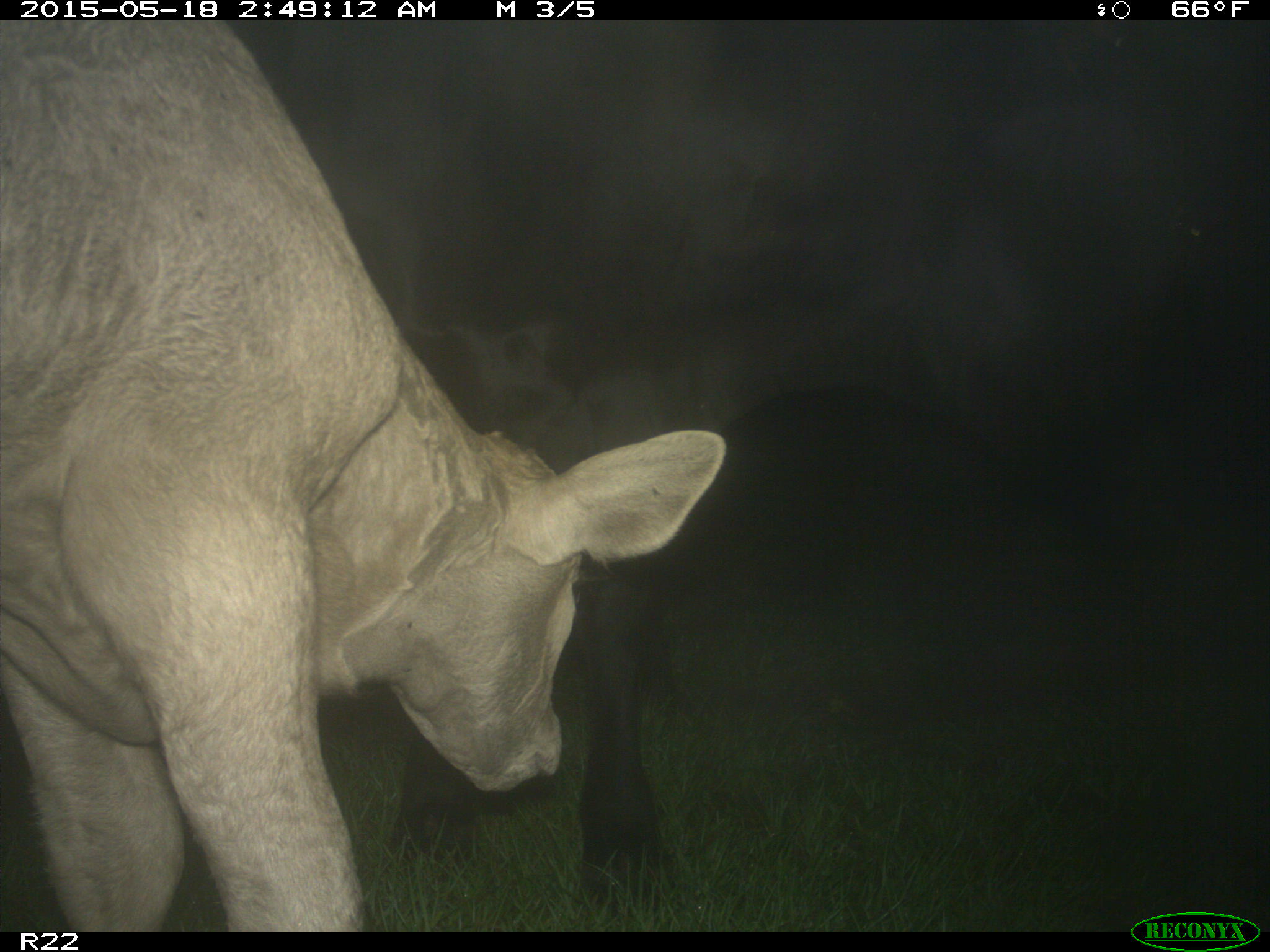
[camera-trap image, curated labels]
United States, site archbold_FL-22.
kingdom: Animalia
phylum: Chordata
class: Mammalia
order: Artiodactyla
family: Bovidae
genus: Bos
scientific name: Bos taurus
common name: domestic cow